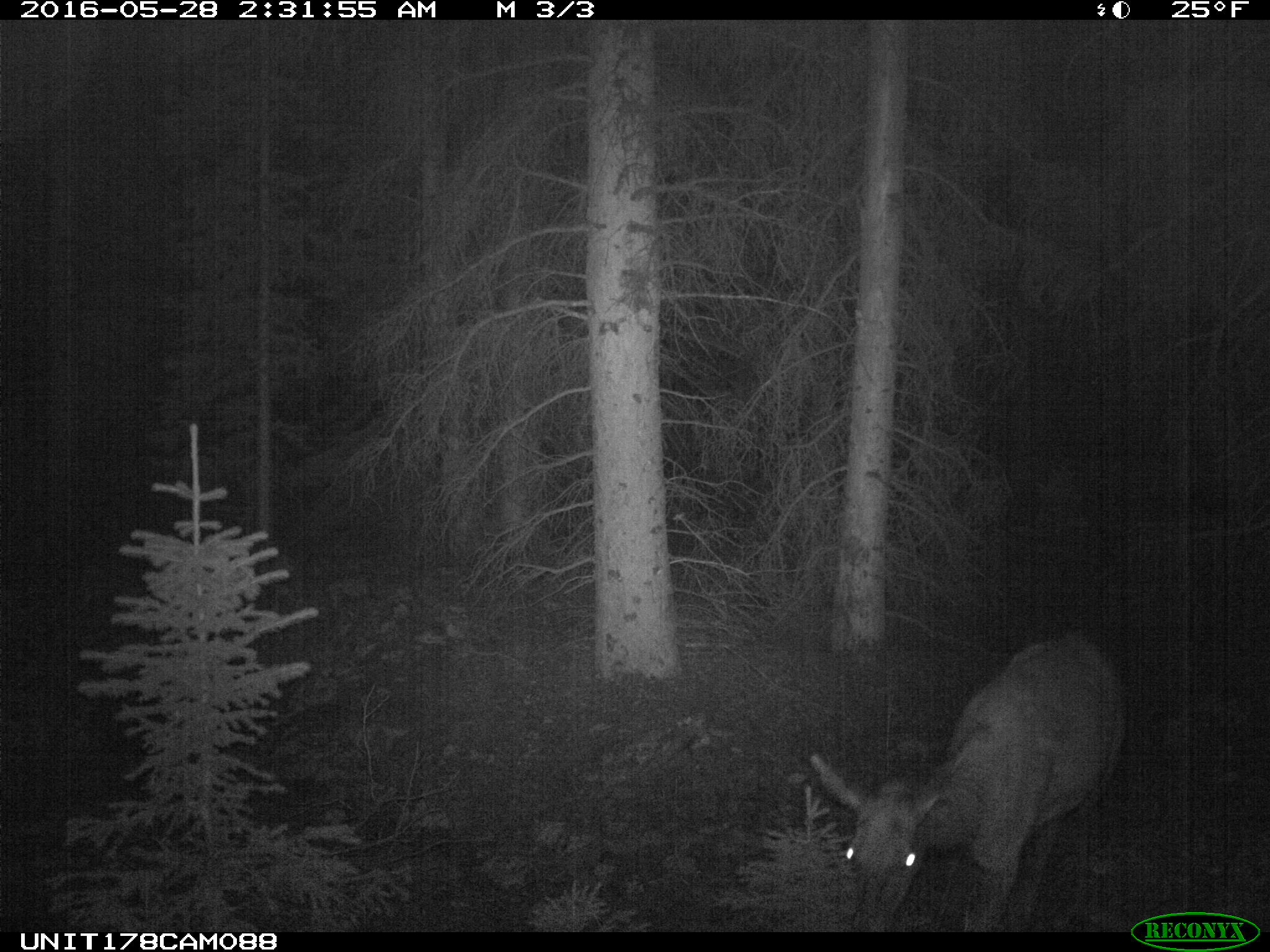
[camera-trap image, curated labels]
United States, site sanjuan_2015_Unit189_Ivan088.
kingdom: Animalia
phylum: Chordata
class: Mammalia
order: Artiodactyla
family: Cervidae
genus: Cervus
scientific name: Cervus elaphus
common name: red deer